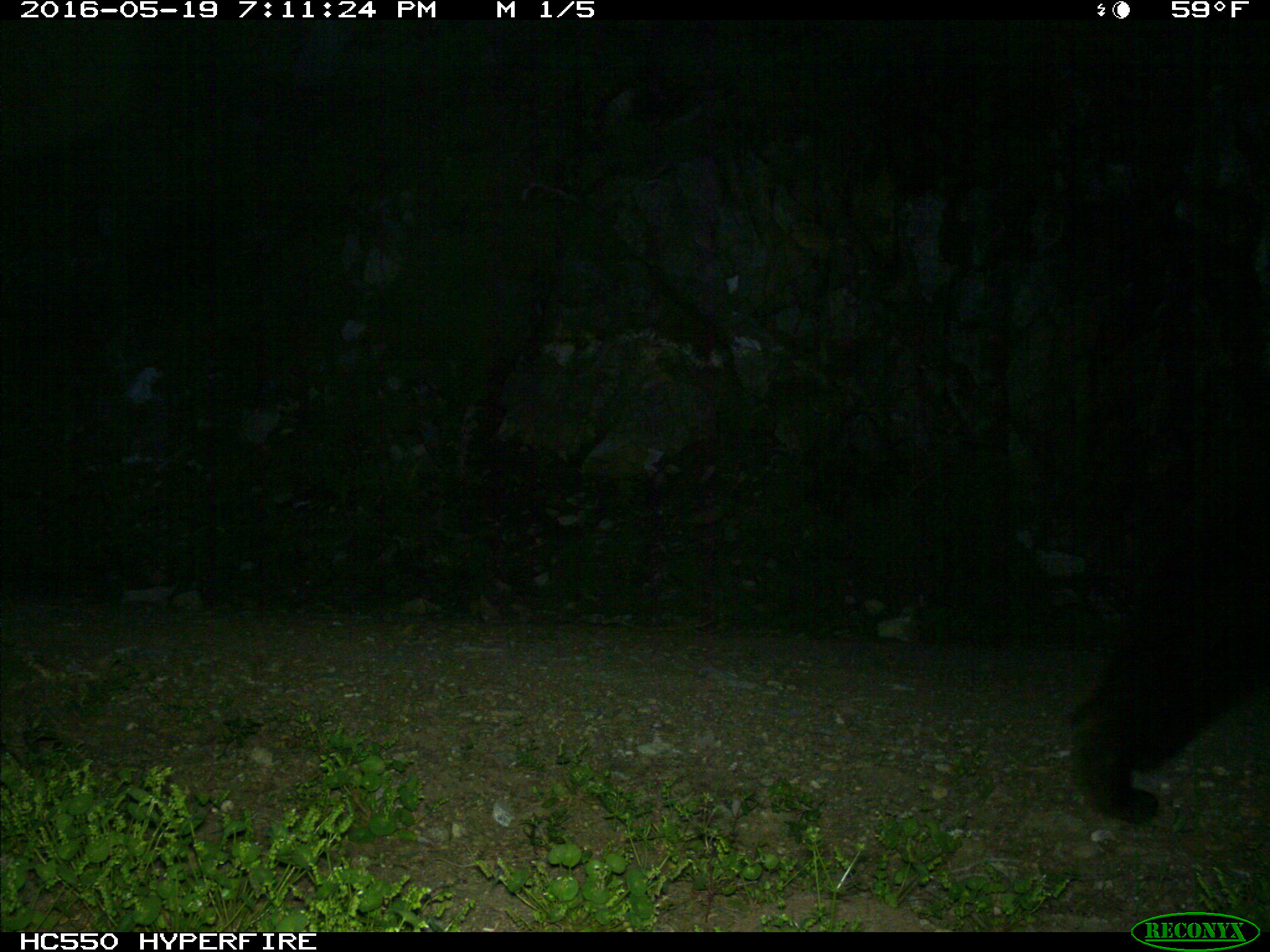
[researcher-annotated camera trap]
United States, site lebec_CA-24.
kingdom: Animalia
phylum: Chordata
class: Mammalia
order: Carnivora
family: Ursidae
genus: Ursus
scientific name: Ursus americanus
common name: american black bear